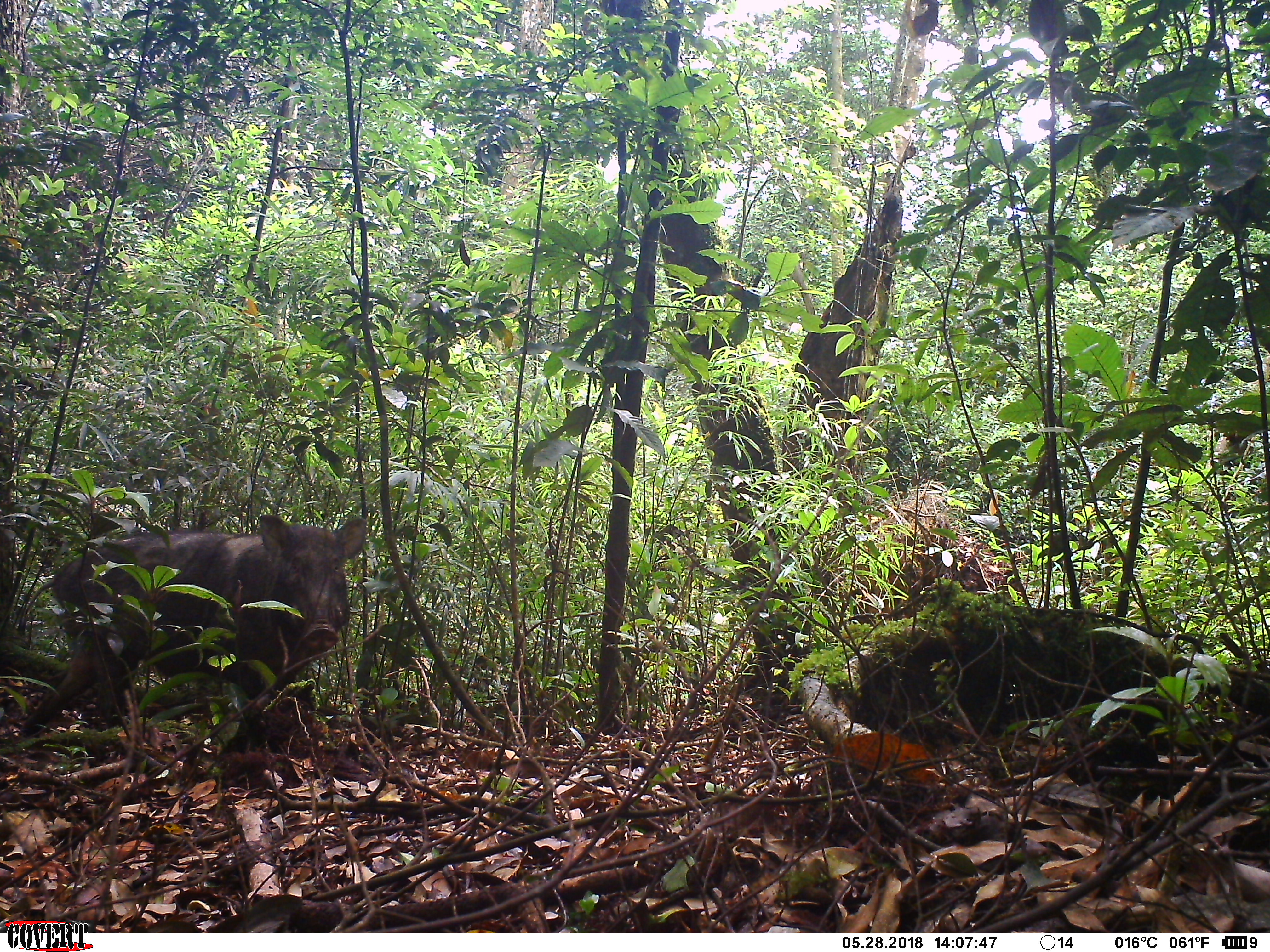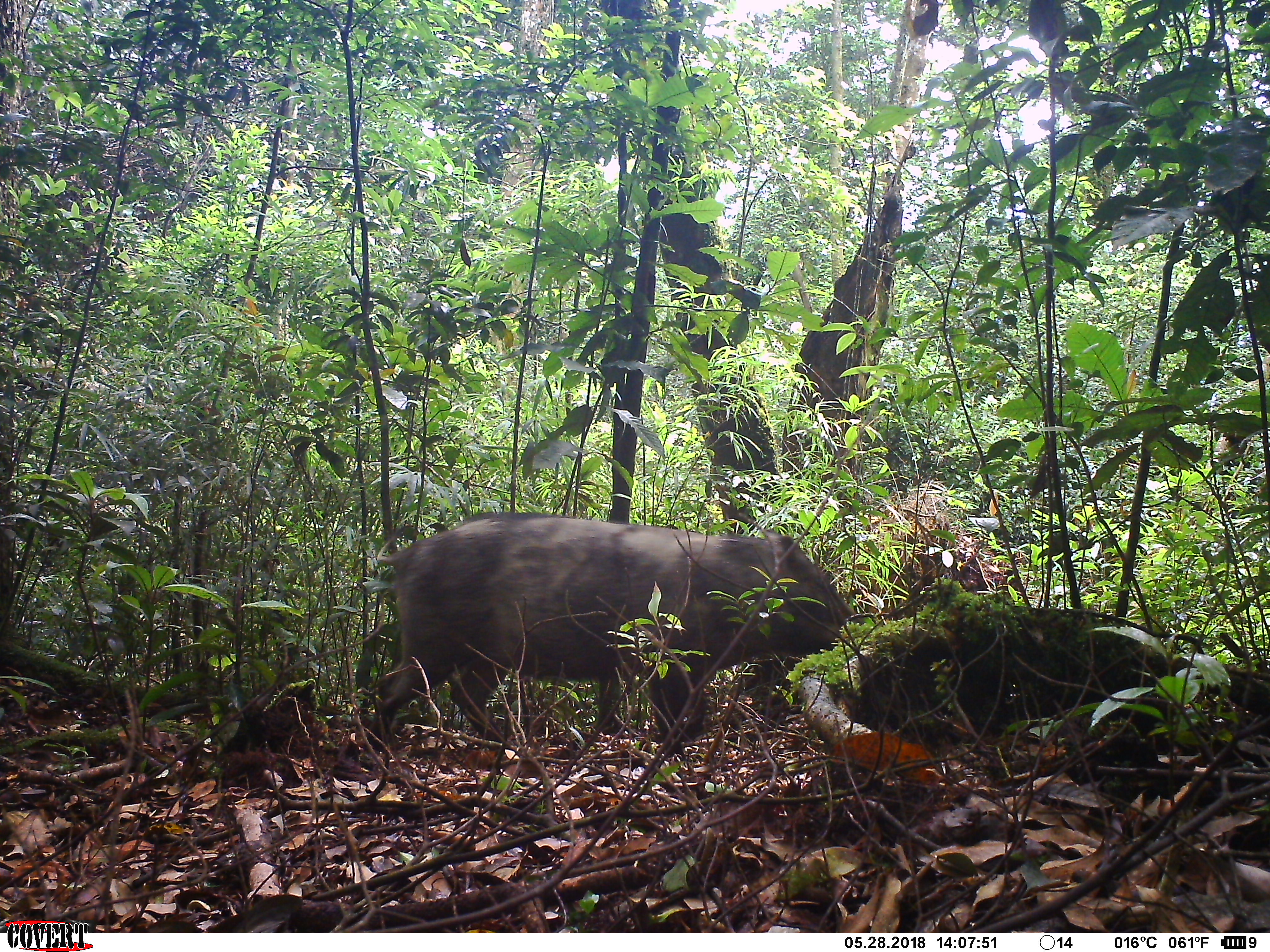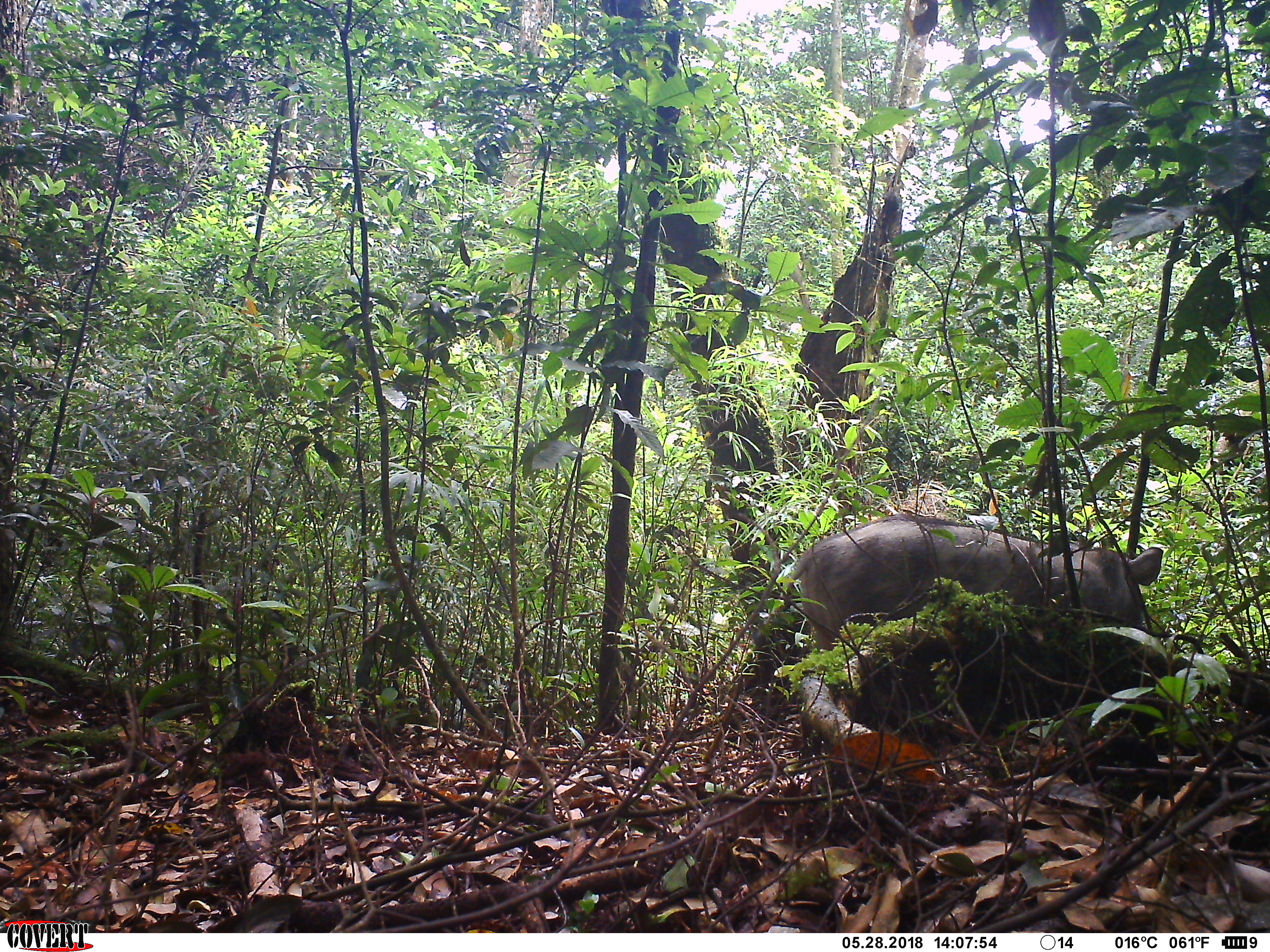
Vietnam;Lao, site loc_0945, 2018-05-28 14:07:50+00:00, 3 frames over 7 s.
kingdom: Animalia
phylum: Chordata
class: Mammalia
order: Artiodactyla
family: Suidae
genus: Sus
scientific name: Sus scrofa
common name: eurasian wild pig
Eurasian wild pig (Sus scrofa). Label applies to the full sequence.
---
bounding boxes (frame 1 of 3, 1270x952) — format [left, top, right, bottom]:
eurasian wild pig: [17, 512, 367, 739]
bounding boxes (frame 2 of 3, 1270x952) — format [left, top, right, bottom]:
eurasian wild pig: [367, 509, 866, 751]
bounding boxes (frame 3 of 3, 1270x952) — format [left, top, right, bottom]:
eurasian wild pig: [785, 512, 1164, 652]